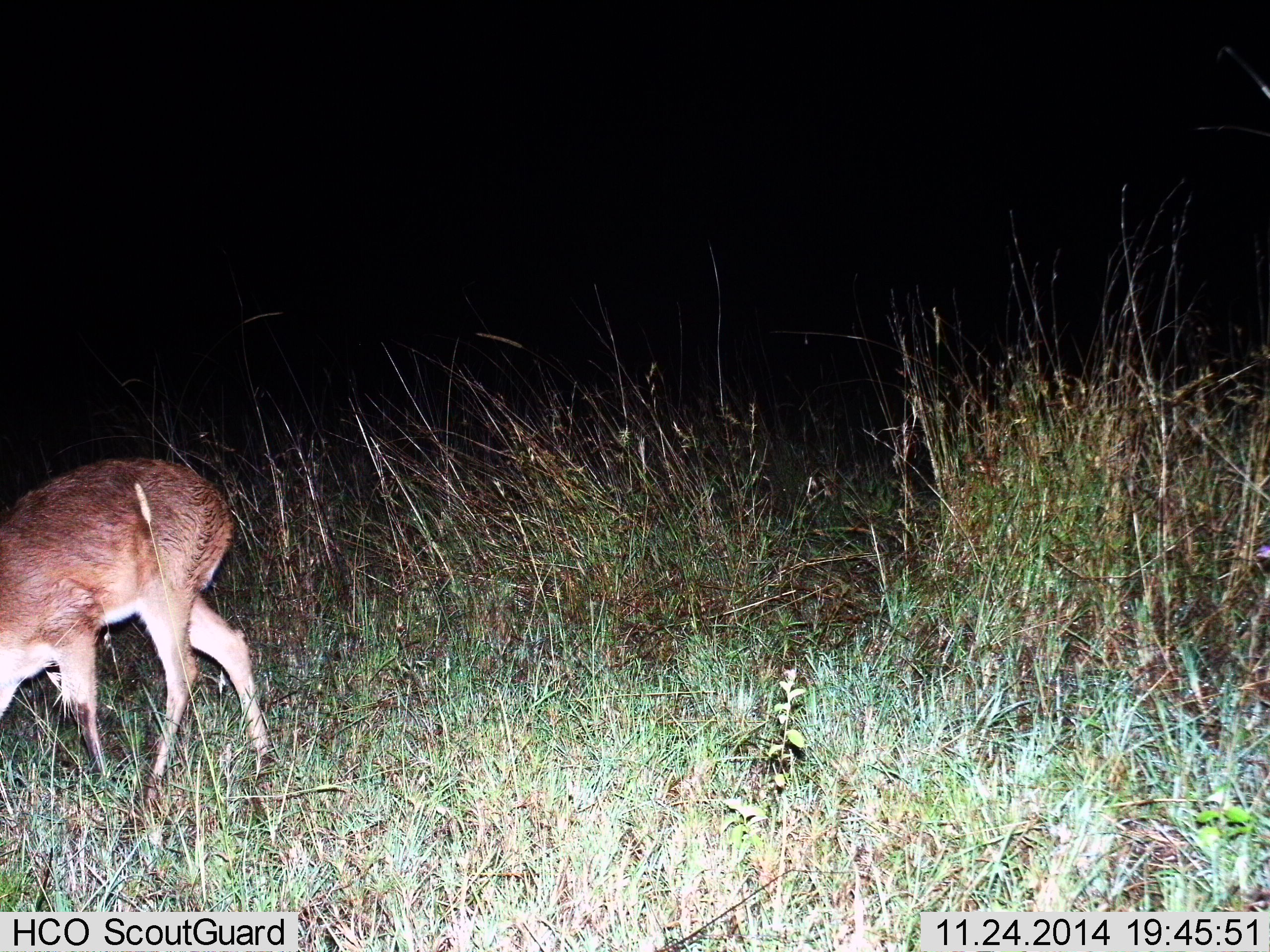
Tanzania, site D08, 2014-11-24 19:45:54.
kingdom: Animalia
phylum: Chordata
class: Mammalia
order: Artiodactyla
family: Bovidae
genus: Redunca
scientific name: Redunca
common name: reedbuck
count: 1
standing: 38%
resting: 0%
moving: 12%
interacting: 0%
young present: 0%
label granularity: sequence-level